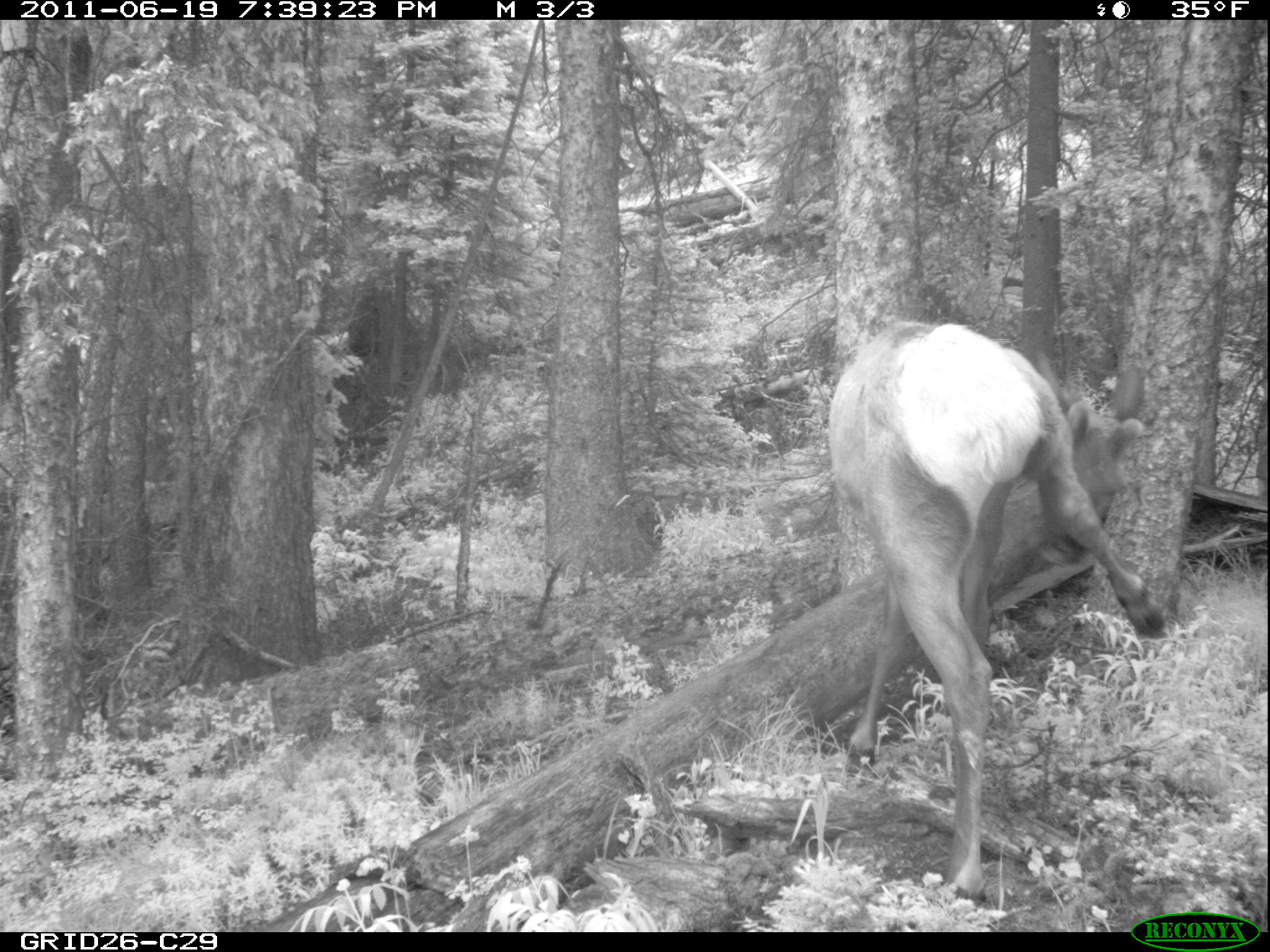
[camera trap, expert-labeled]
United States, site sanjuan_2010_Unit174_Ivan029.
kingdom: Animalia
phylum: Chordata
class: Mammalia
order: Artiodactyla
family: Cervidae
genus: Cervus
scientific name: Cervus elaphus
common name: red deer